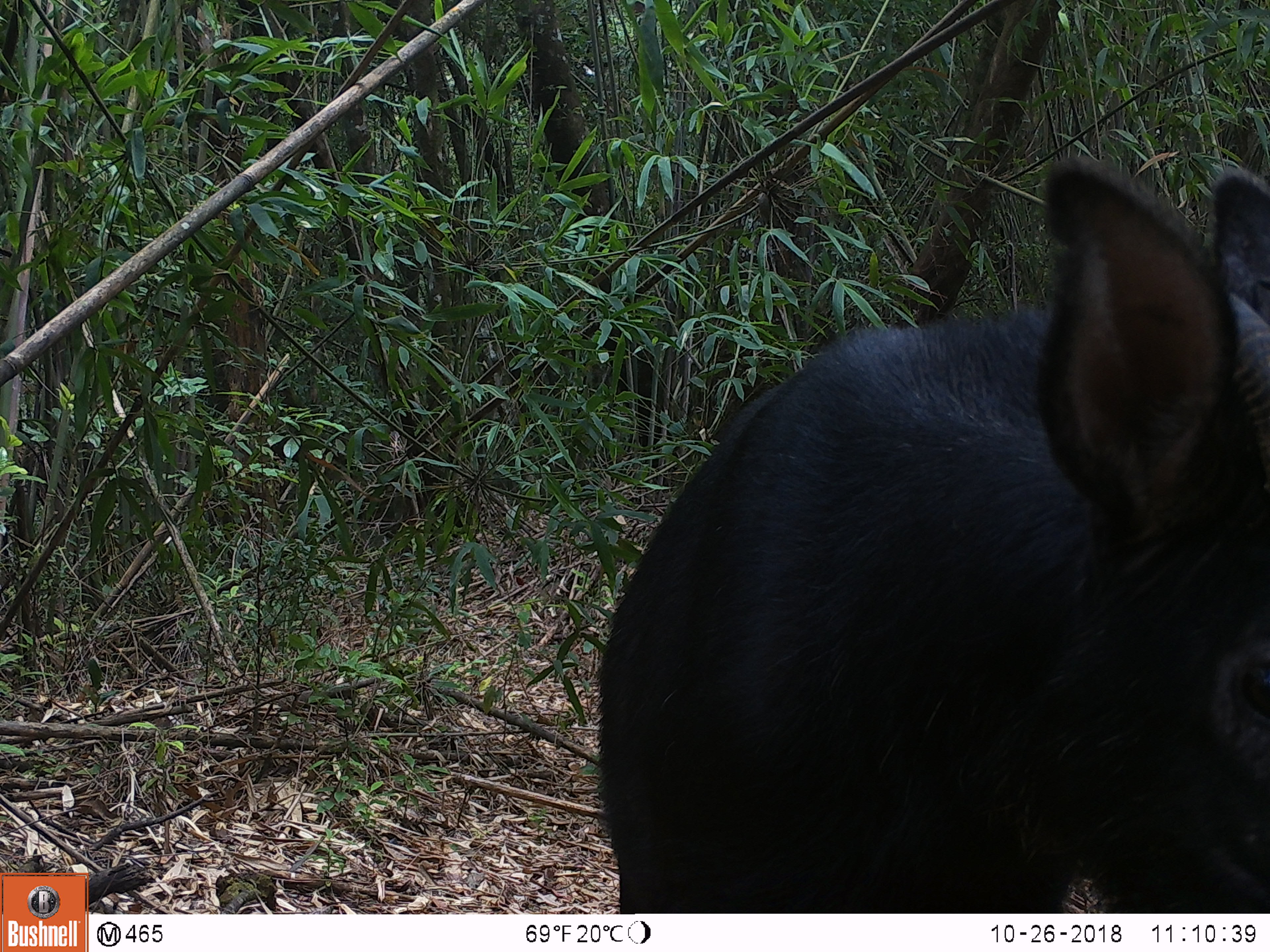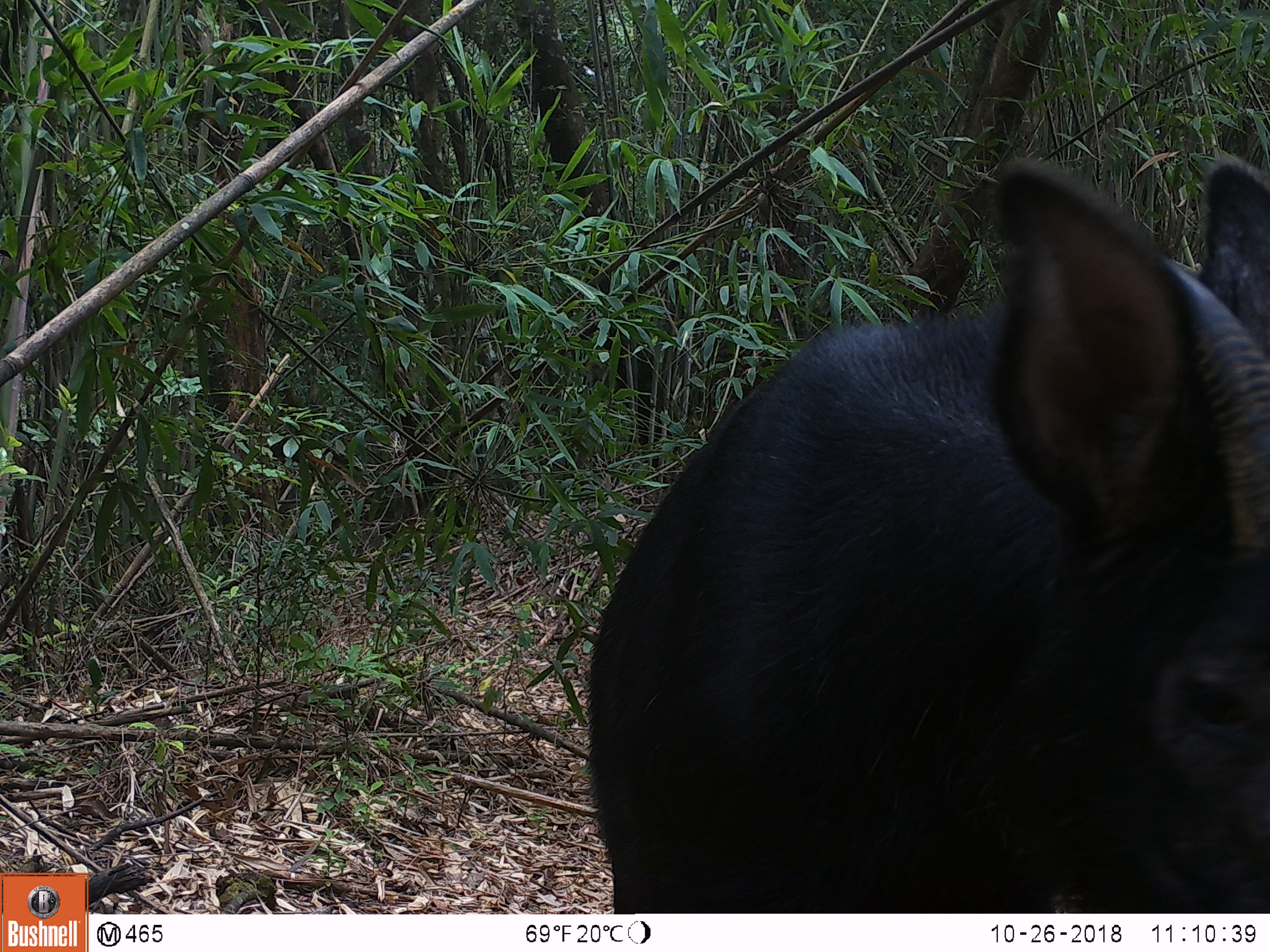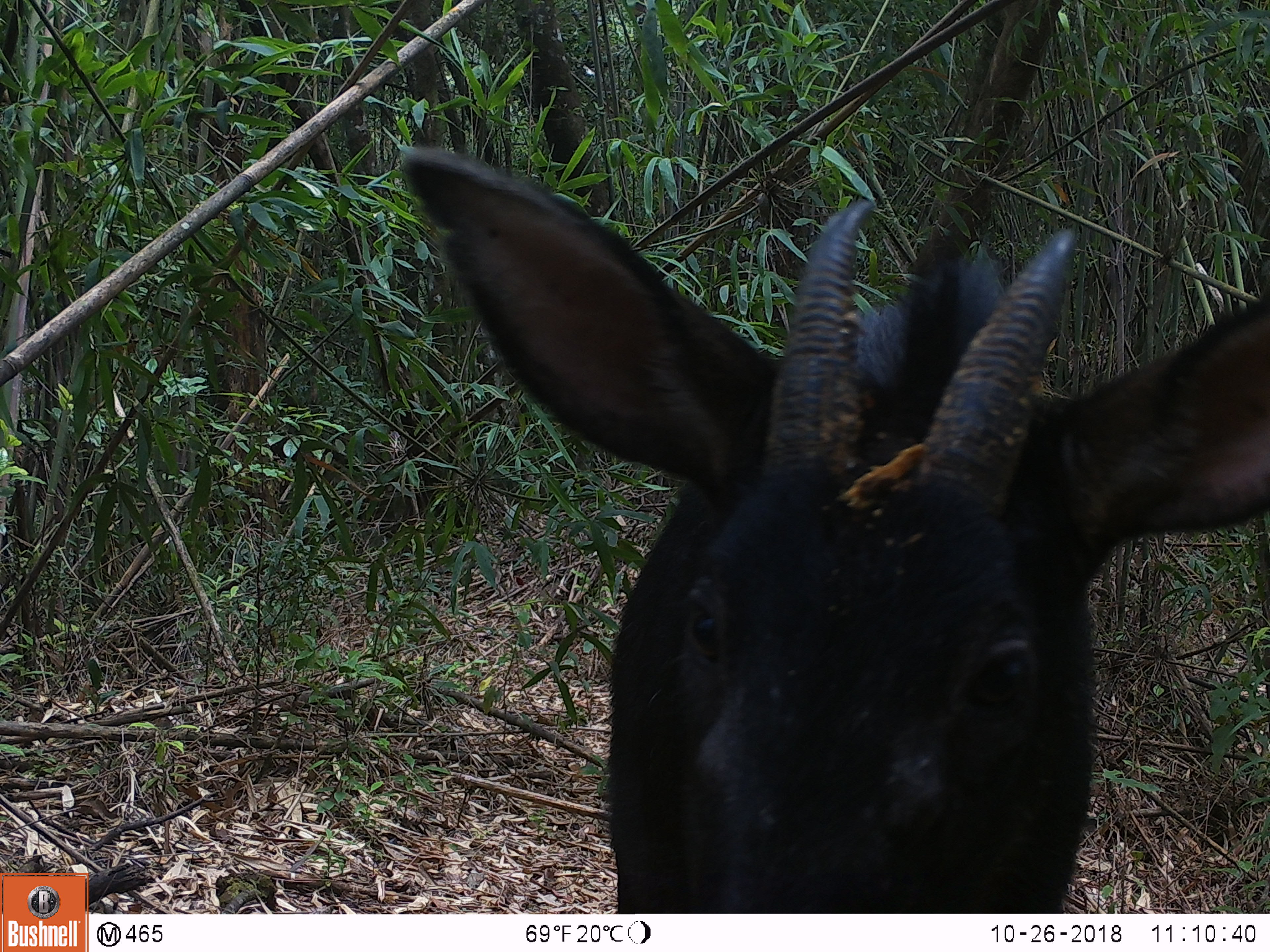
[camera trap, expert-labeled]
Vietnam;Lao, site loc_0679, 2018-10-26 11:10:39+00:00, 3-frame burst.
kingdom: Animalia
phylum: Chordata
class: Mammalia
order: Artiodactyla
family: Bovidae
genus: Capricornis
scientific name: Capricornis sumatraensis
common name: chinese serow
Chinese serow (Capricornis sumatraensis). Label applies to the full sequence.